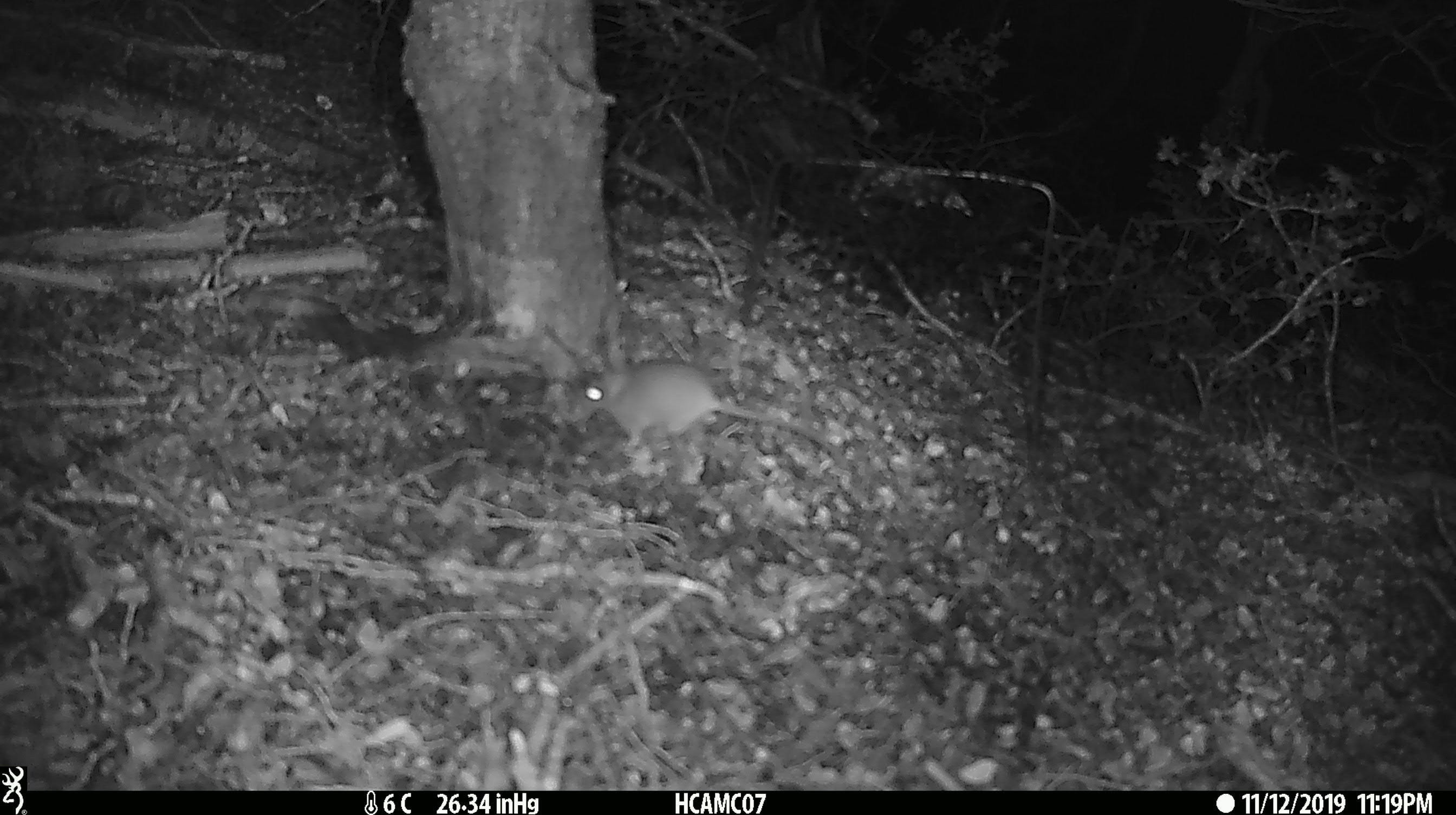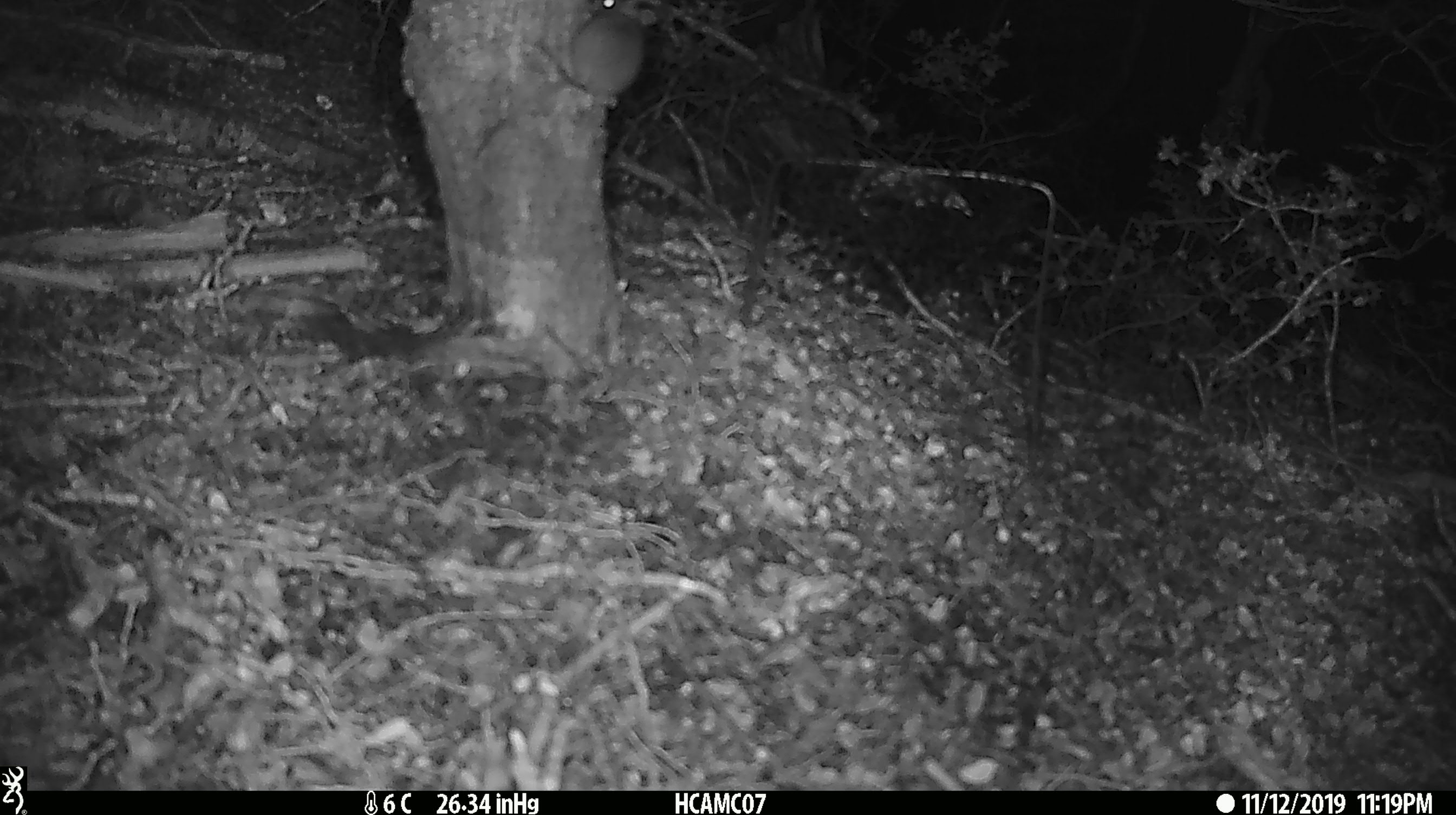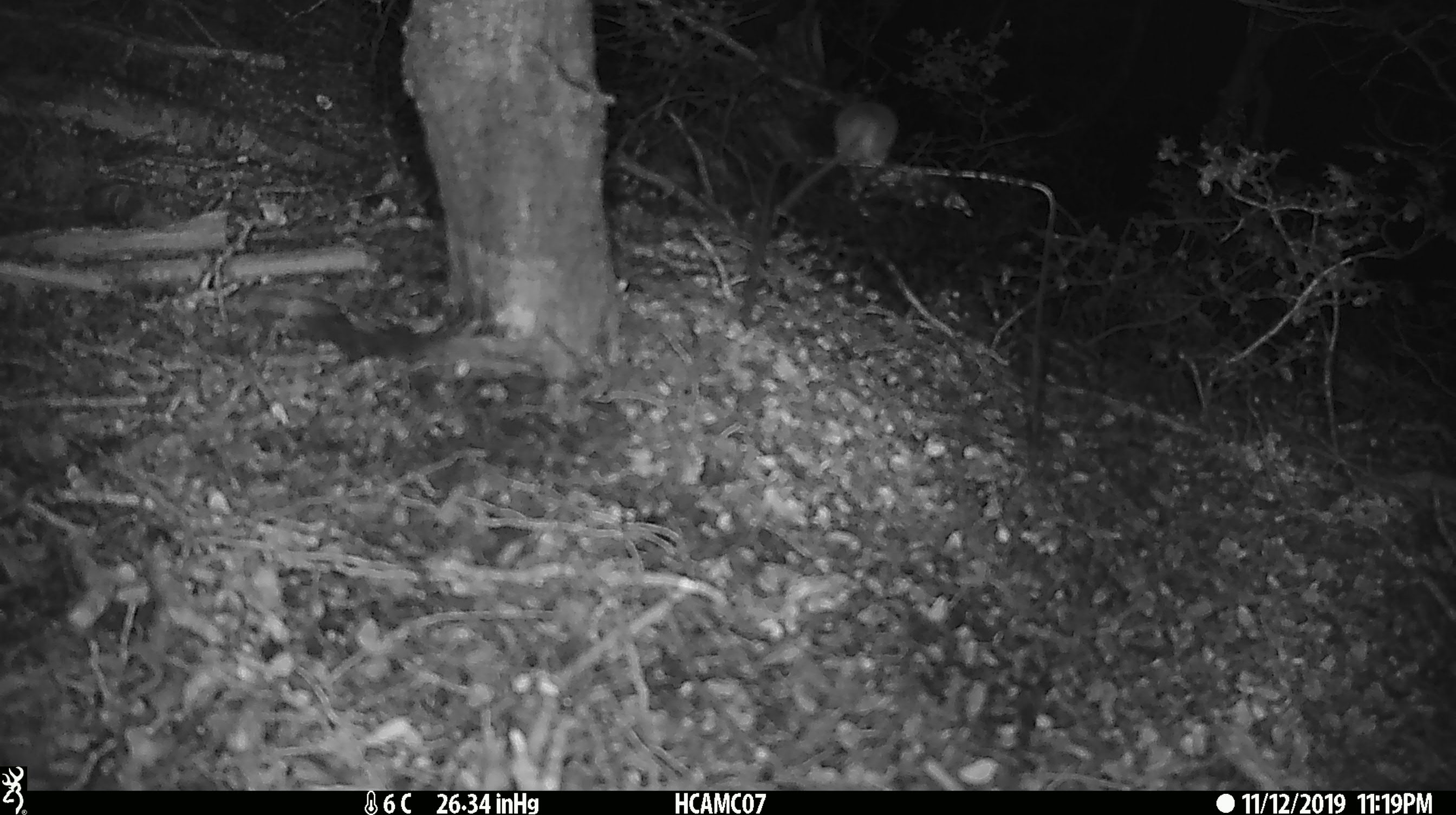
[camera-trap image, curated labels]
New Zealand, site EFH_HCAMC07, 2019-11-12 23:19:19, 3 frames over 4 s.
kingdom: Animalia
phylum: Chordata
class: Mammalia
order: Rodentia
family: Muridae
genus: Mus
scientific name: Mus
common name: mouse